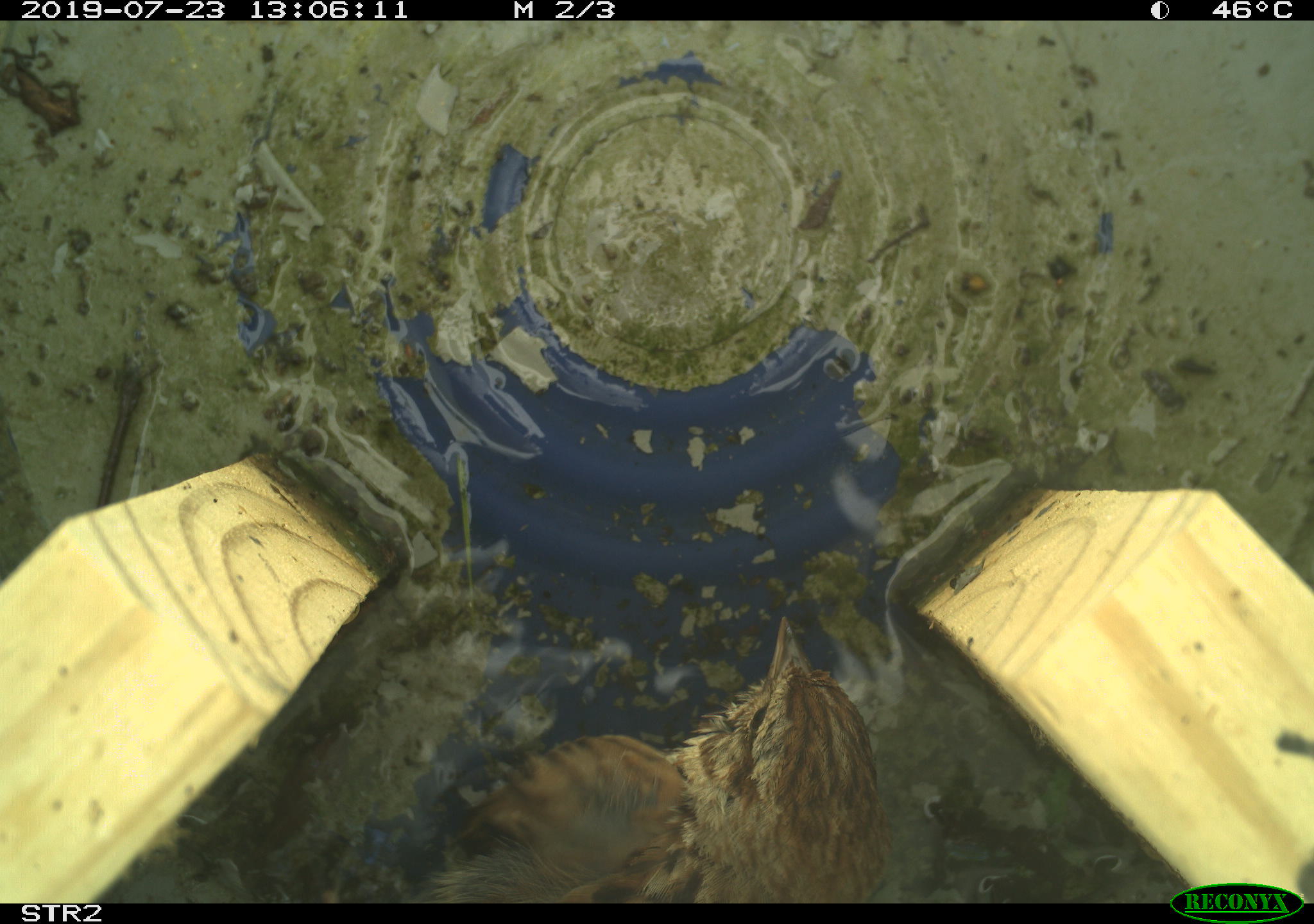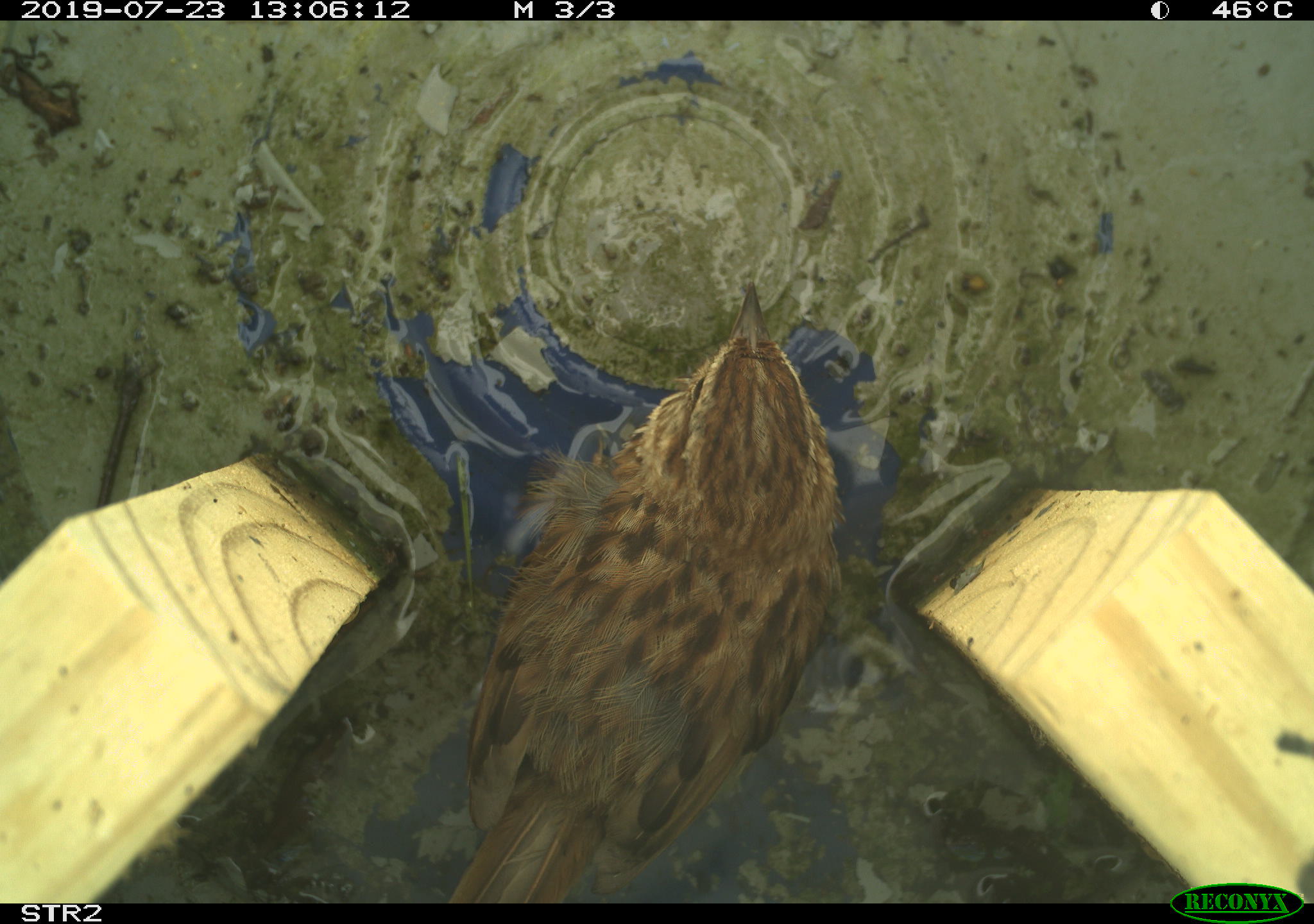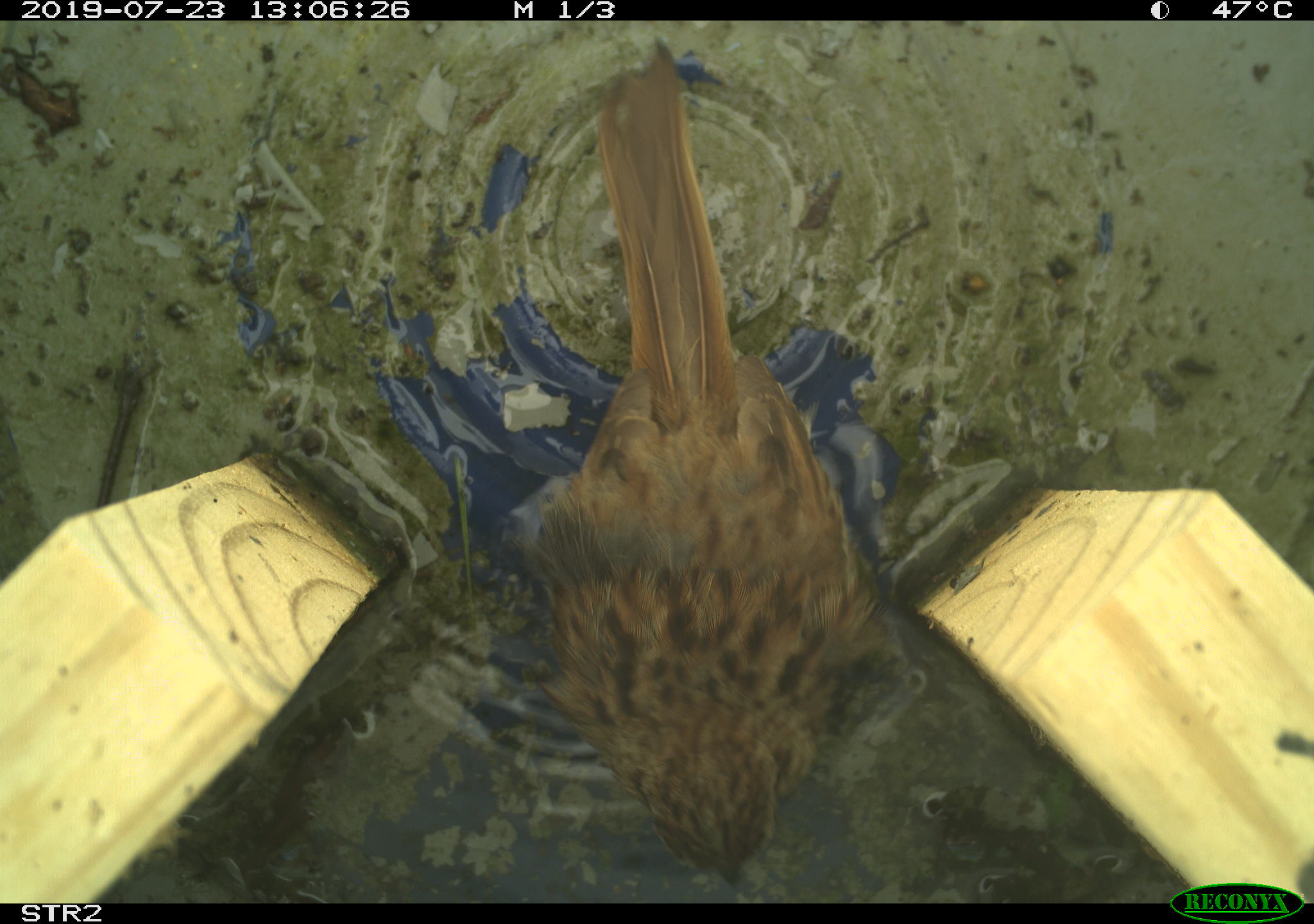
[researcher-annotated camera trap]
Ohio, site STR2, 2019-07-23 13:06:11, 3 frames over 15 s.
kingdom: Animalia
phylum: Chordata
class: Aves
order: Passeriformes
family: Passerellidae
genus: Melospiza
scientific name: Melospiza melodia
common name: song sparrow